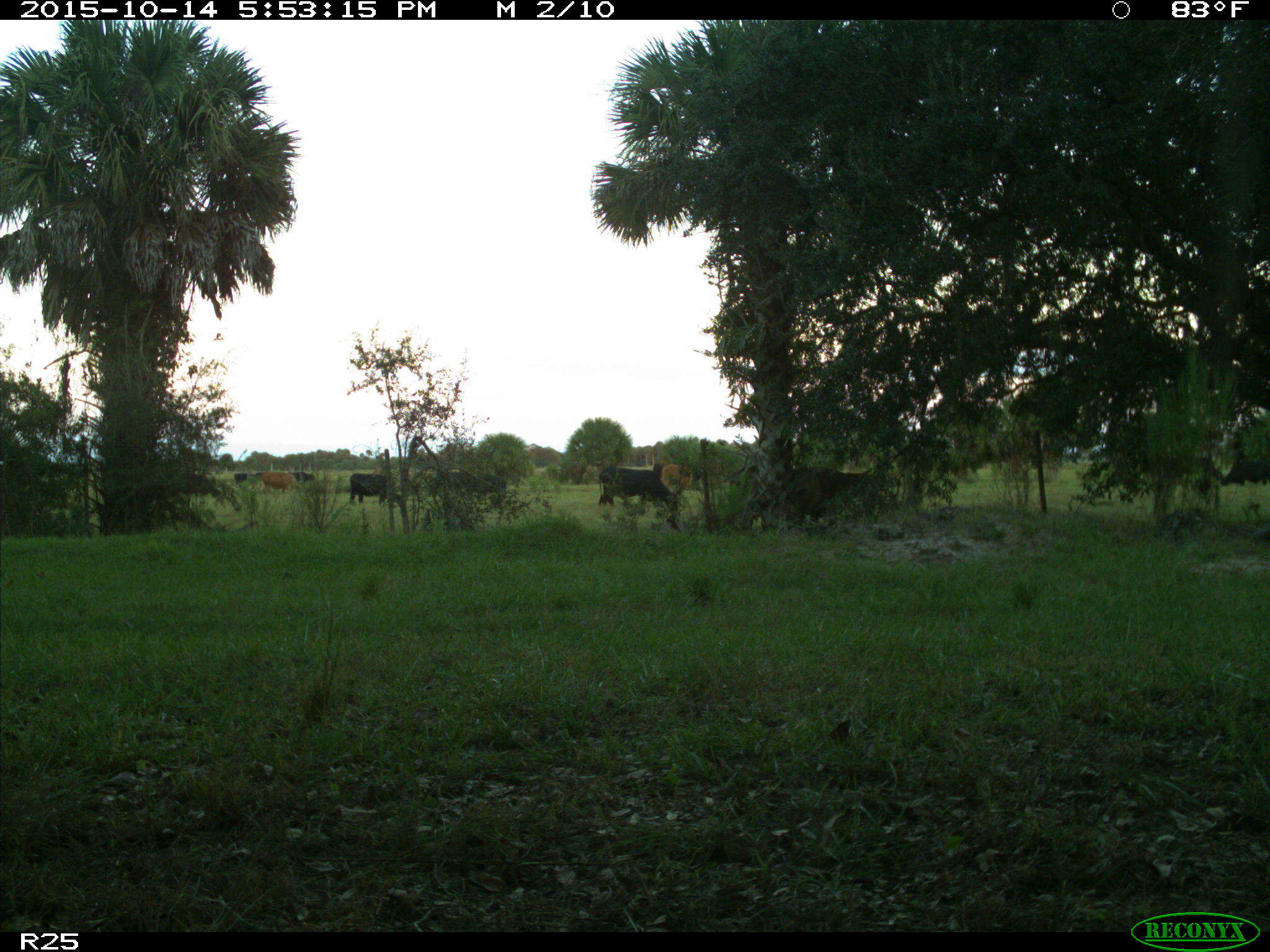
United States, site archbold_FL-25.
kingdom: Animalia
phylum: Chordata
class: Mammalia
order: Artiodactyla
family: Bovidae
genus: Bos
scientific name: Bos taurus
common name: domestic cow